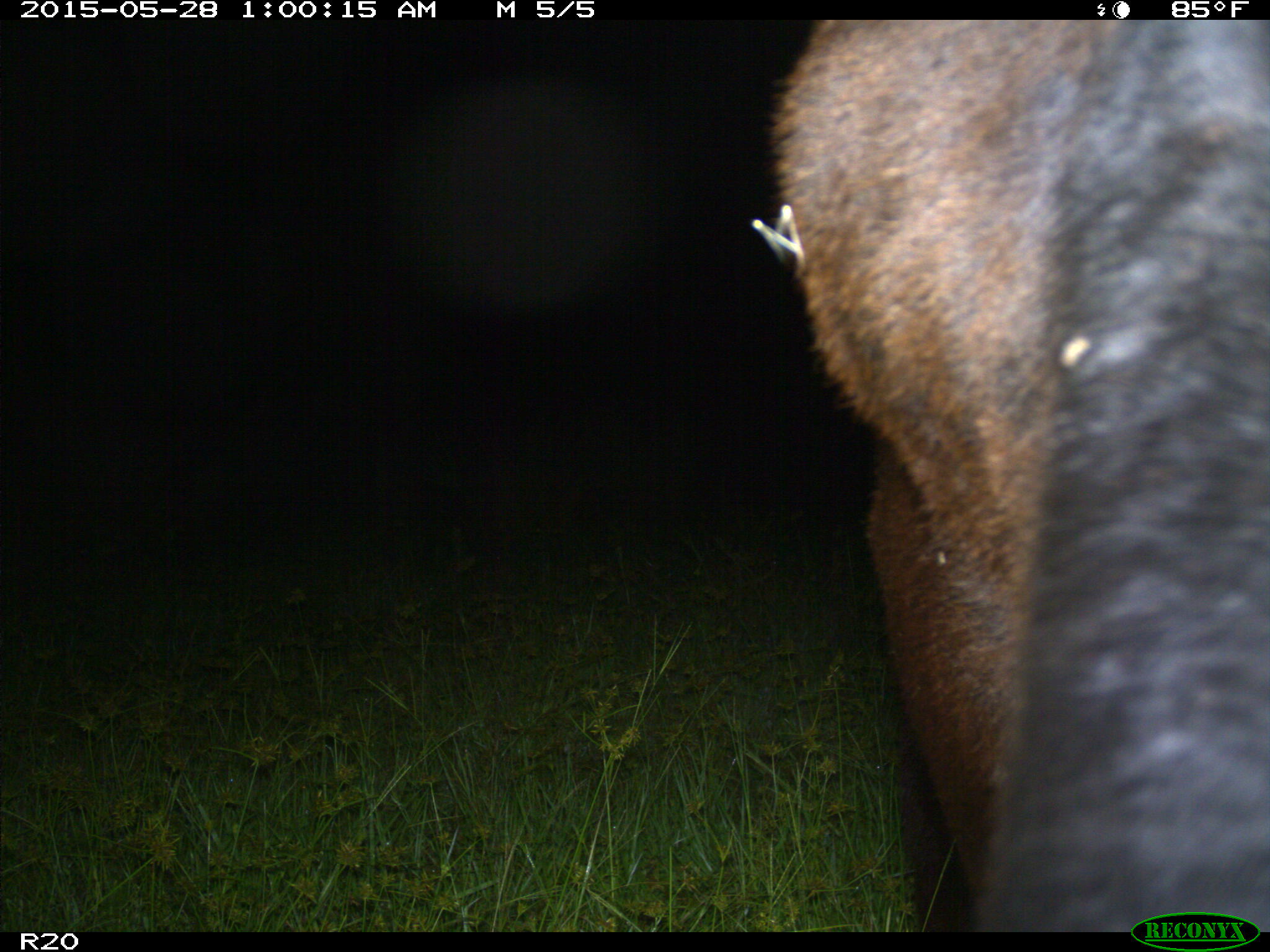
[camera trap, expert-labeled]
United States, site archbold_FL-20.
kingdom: Animalia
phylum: Chordata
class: Mammalia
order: Artiodactyla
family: Bovidae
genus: Bos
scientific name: Bos taurus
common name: domestic cow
Bos taurus (domestic cow).